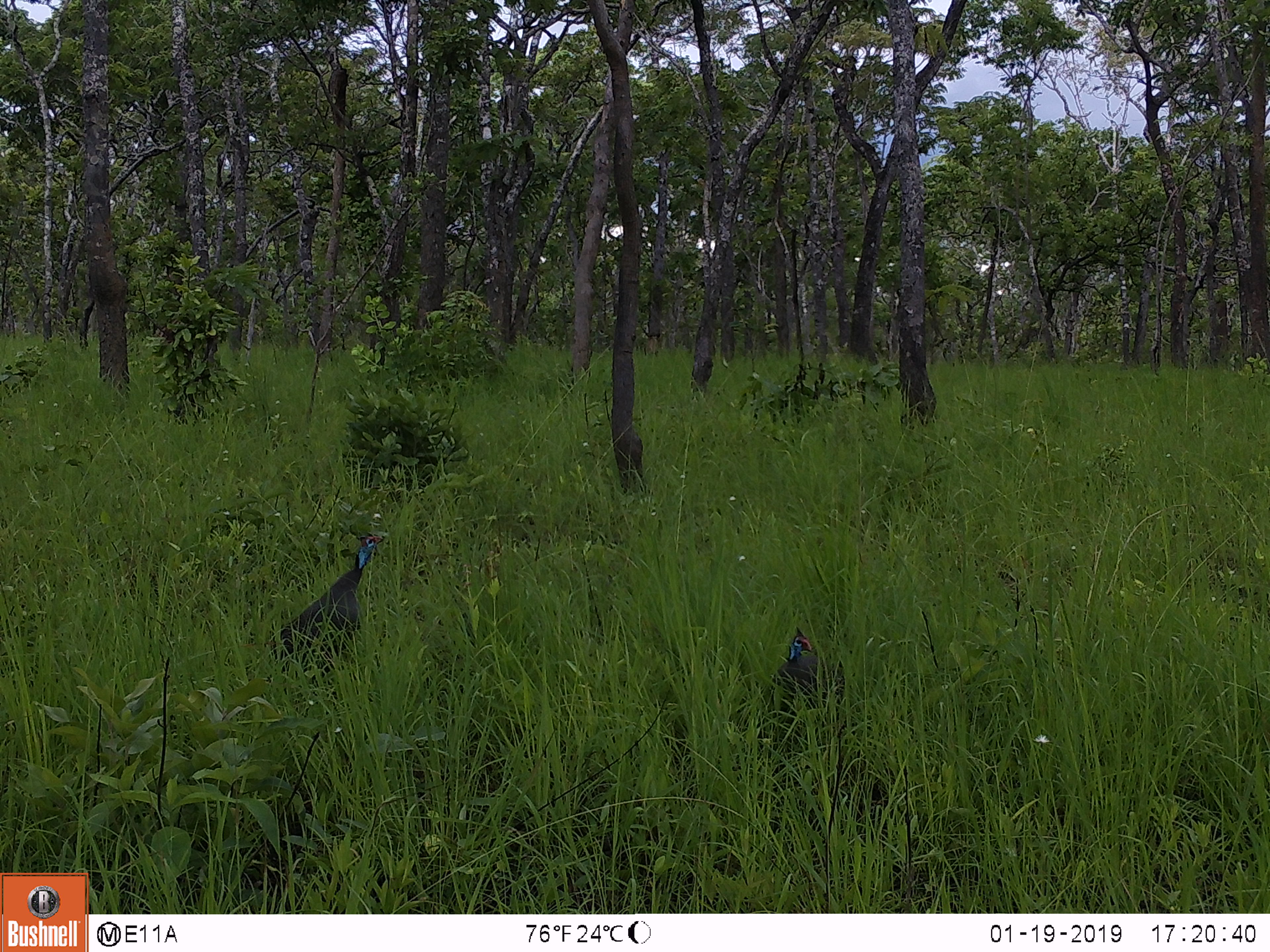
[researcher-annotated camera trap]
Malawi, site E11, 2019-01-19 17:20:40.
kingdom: Animalia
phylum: Chordata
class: Aves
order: Galliformes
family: Numididae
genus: Numida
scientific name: Numida meleagris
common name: helmeted guineafowl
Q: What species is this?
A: Helmeted guineafowl (Numida meleagris).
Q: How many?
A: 2.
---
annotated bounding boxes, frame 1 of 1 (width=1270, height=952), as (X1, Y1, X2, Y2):
helmeted guineafowl: (274, 531, 389, 664); (766, 620, 832, 711)